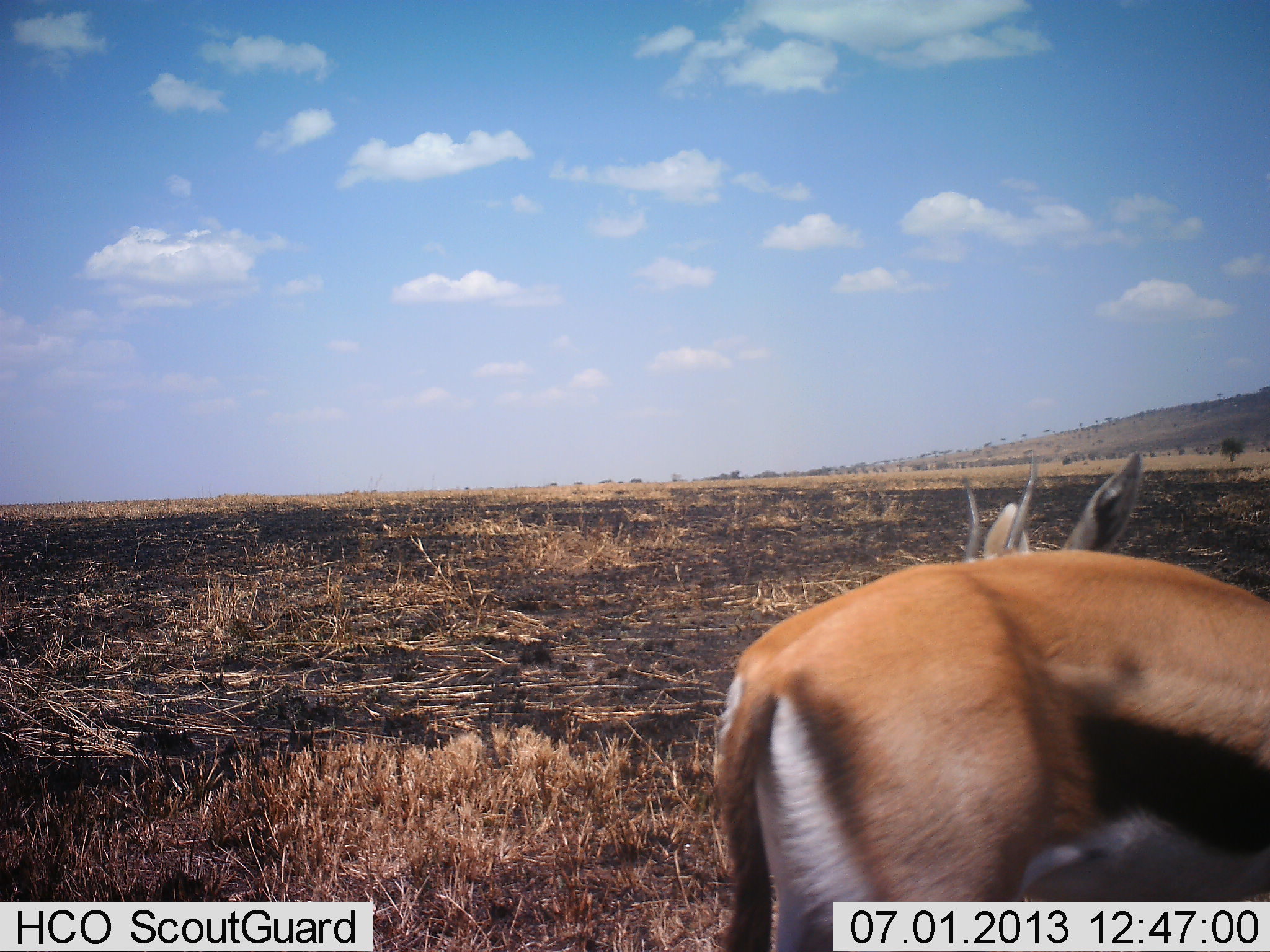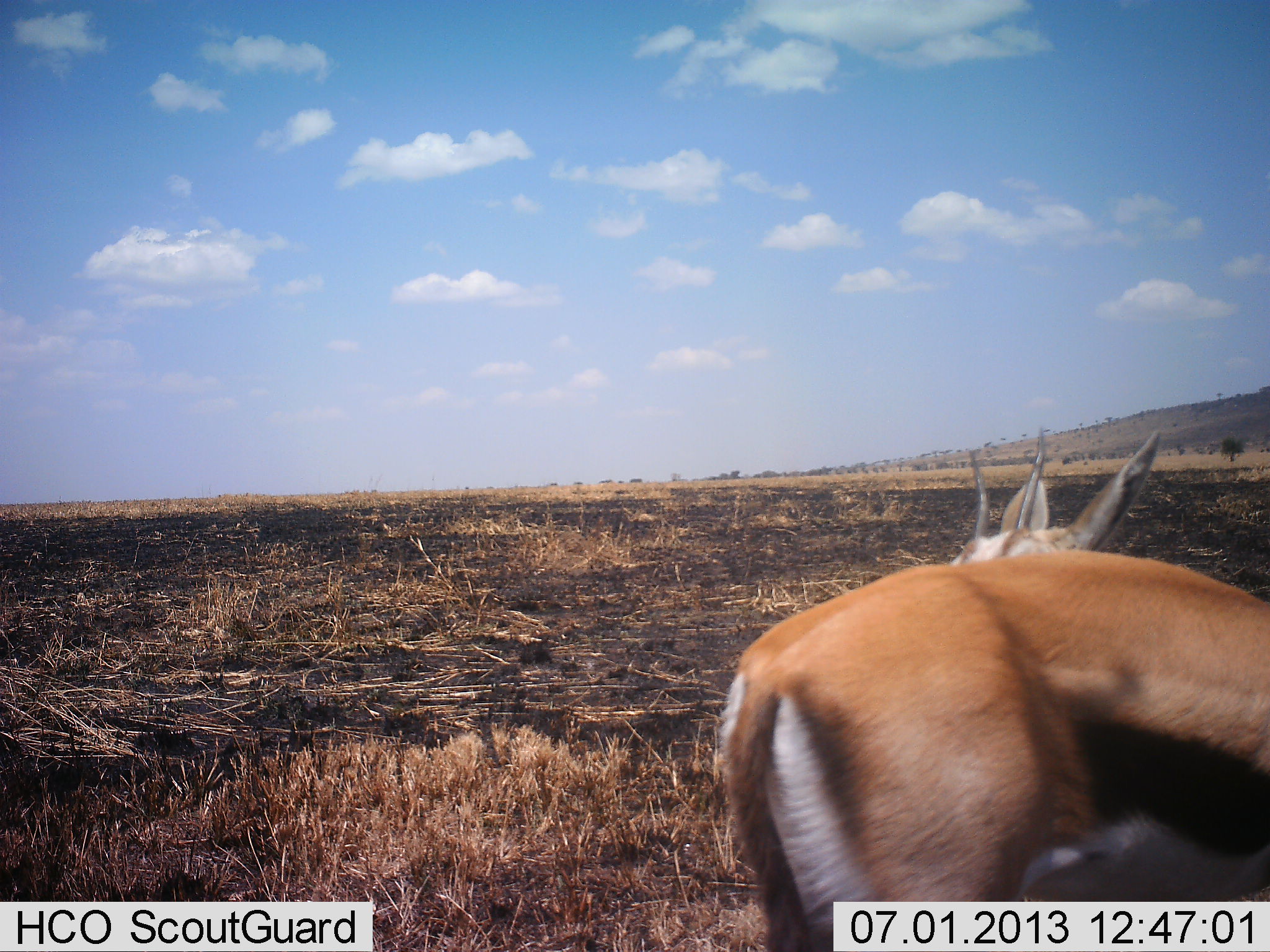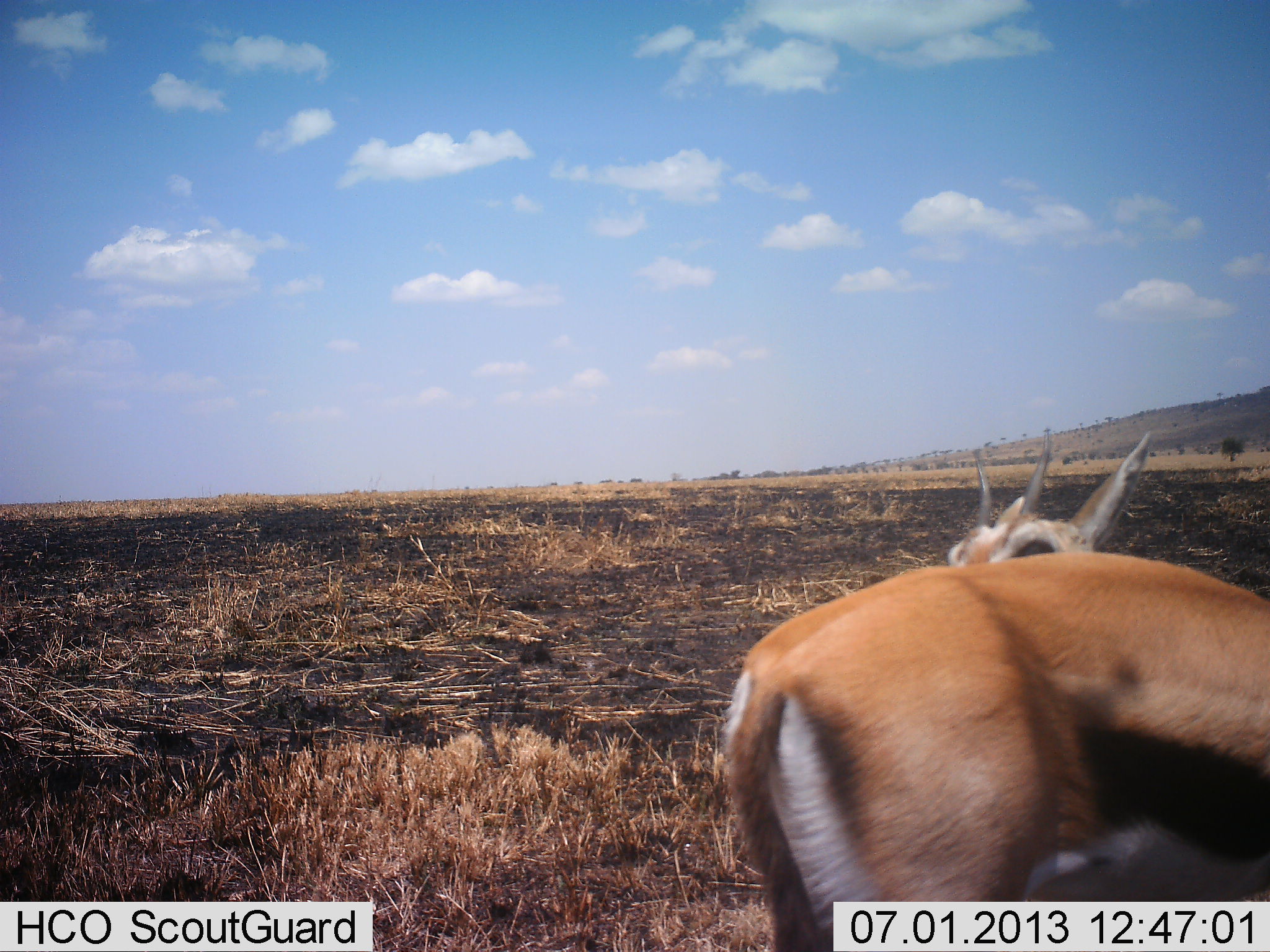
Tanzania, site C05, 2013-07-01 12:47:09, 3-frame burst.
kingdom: Animalia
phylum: Chordata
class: Mammalia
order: Artiodactyla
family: Bovidae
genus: Eudorcas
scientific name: Eudorcas thomsonii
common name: thomson's gazelle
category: gazellethomsons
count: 2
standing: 80%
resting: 10%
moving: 0%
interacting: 10%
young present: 0%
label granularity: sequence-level